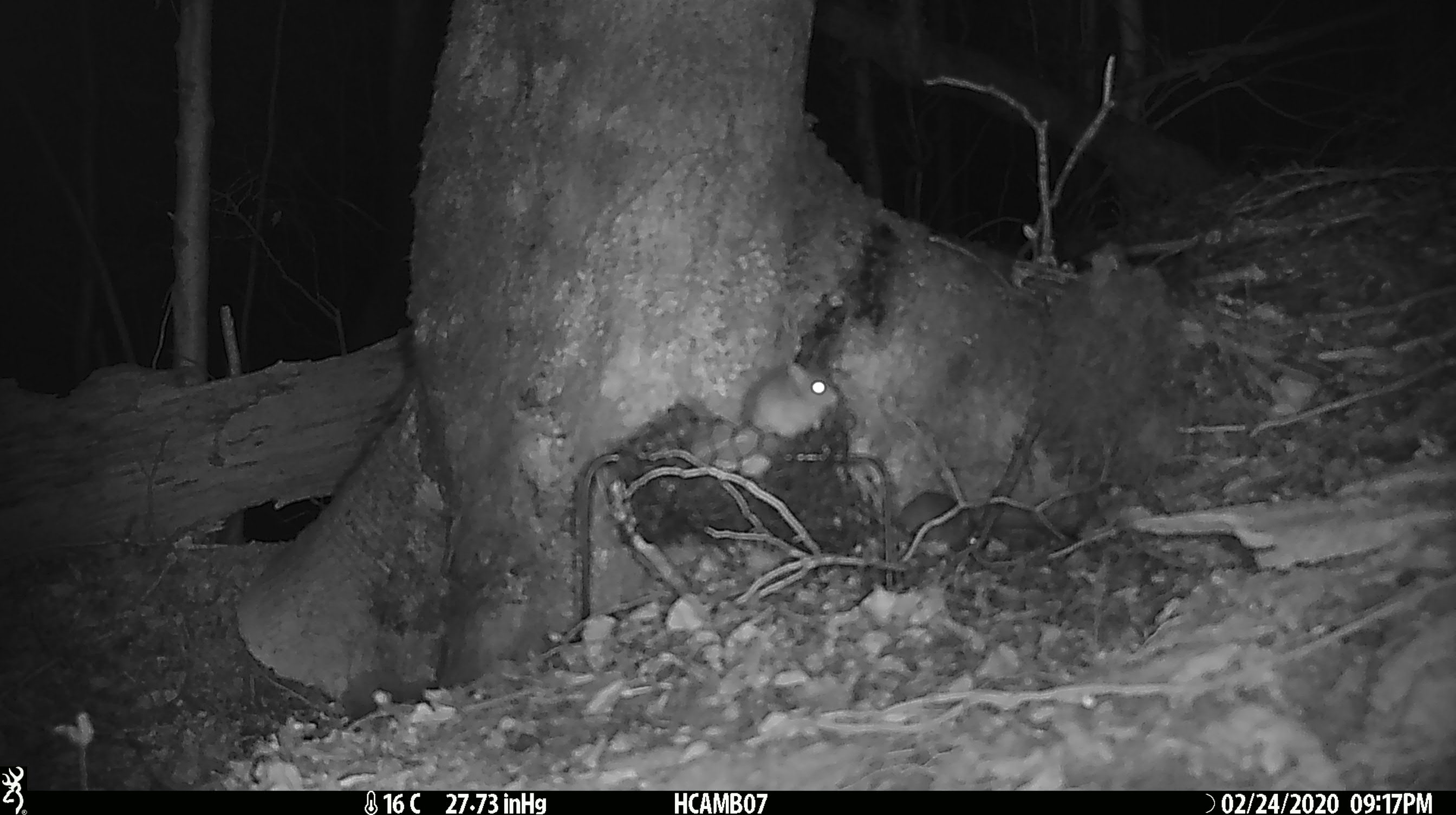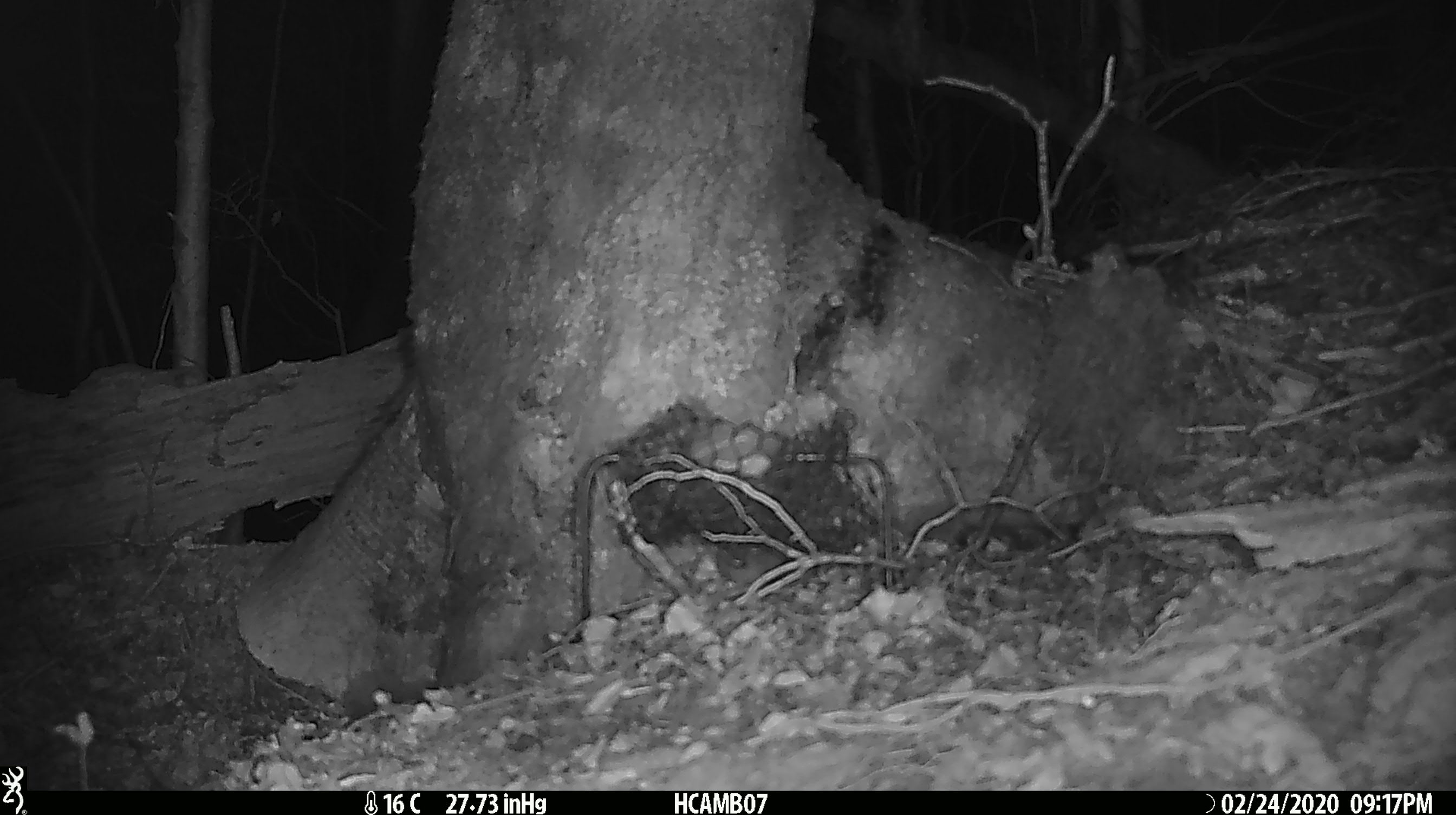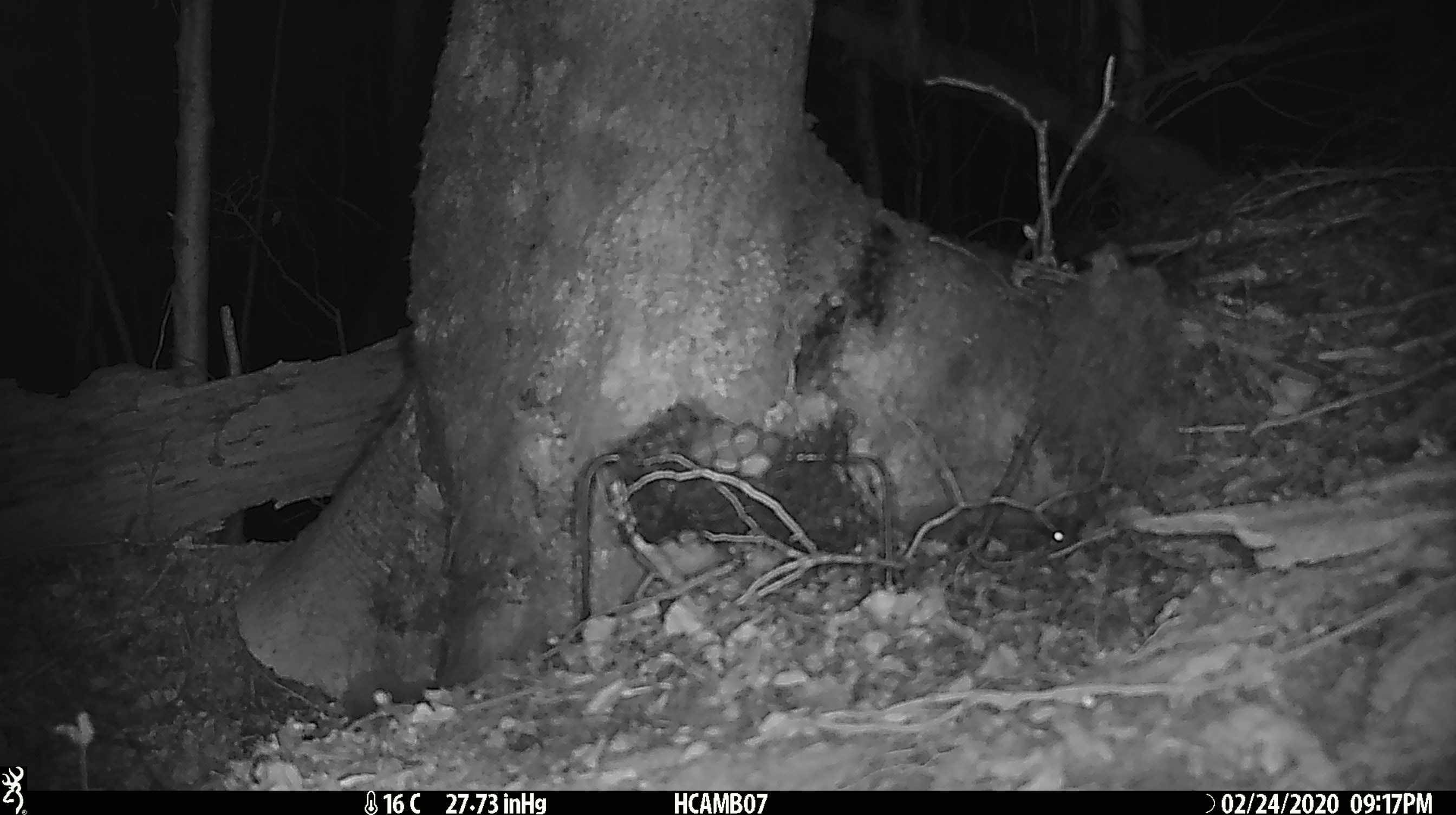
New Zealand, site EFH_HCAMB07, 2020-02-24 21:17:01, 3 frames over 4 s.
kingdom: Animalia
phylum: Chordata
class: Mammalia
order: Rodentia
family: Muridae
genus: Mus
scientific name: Mus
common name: mouse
Mouse (Mus).